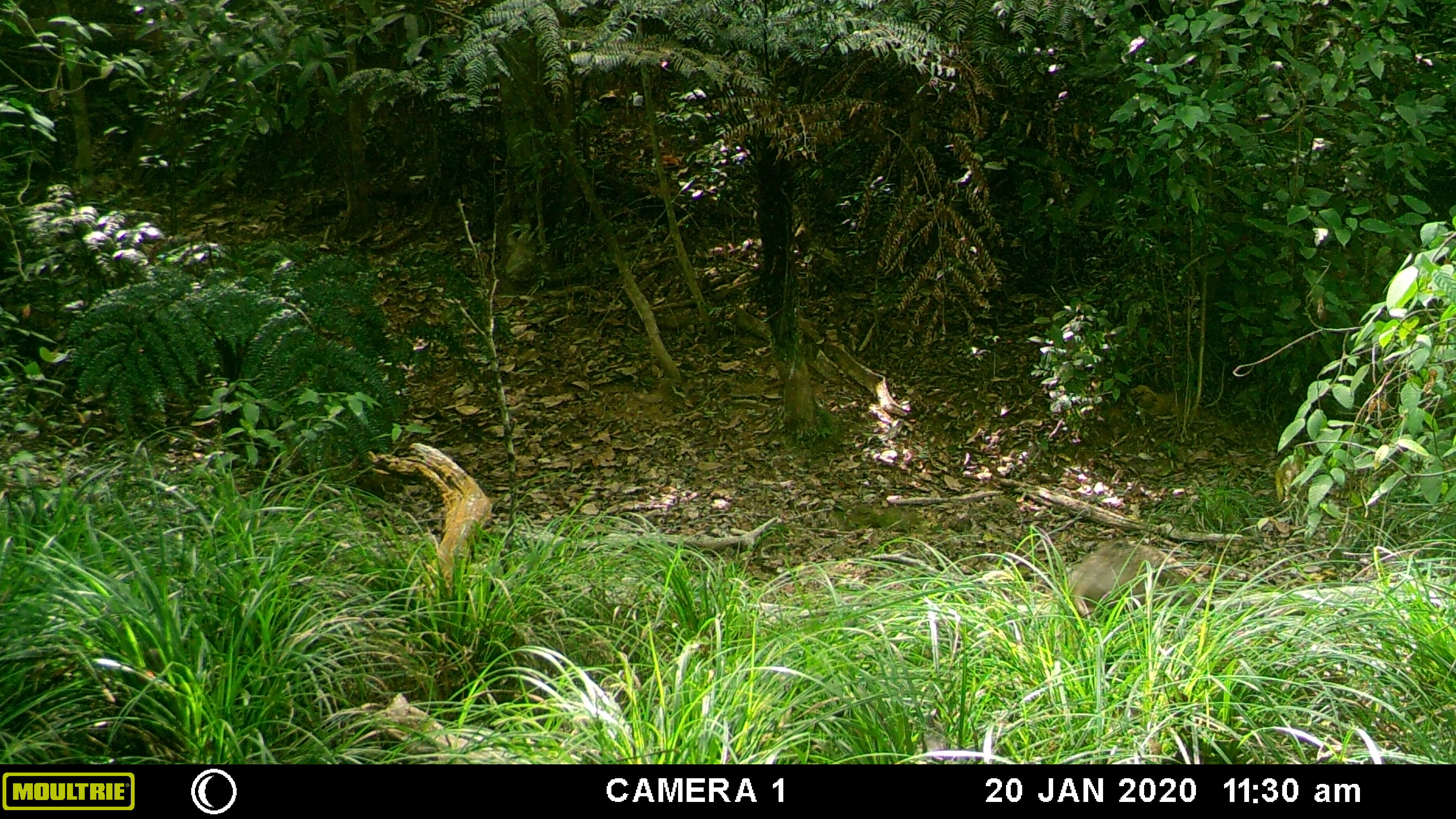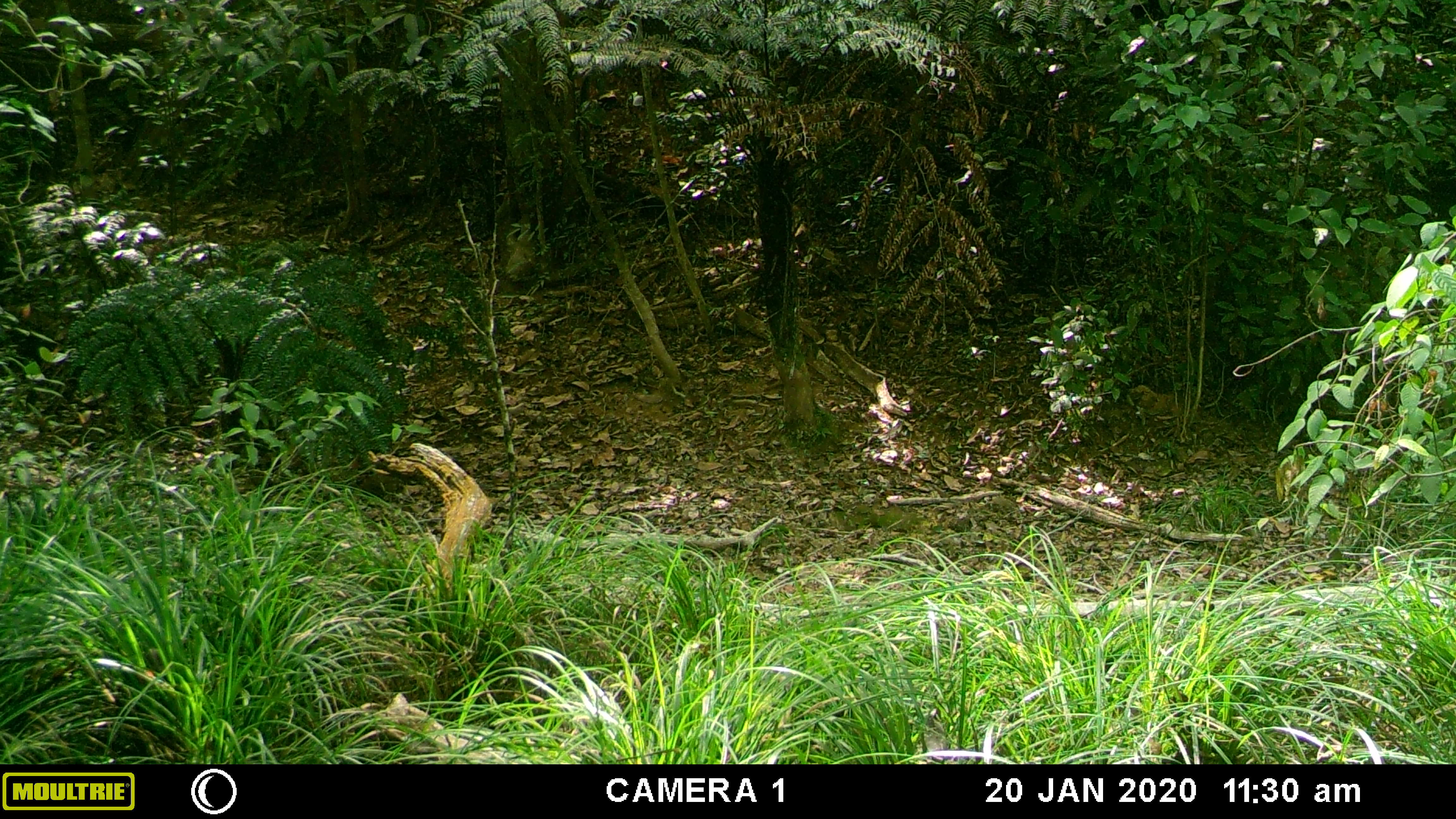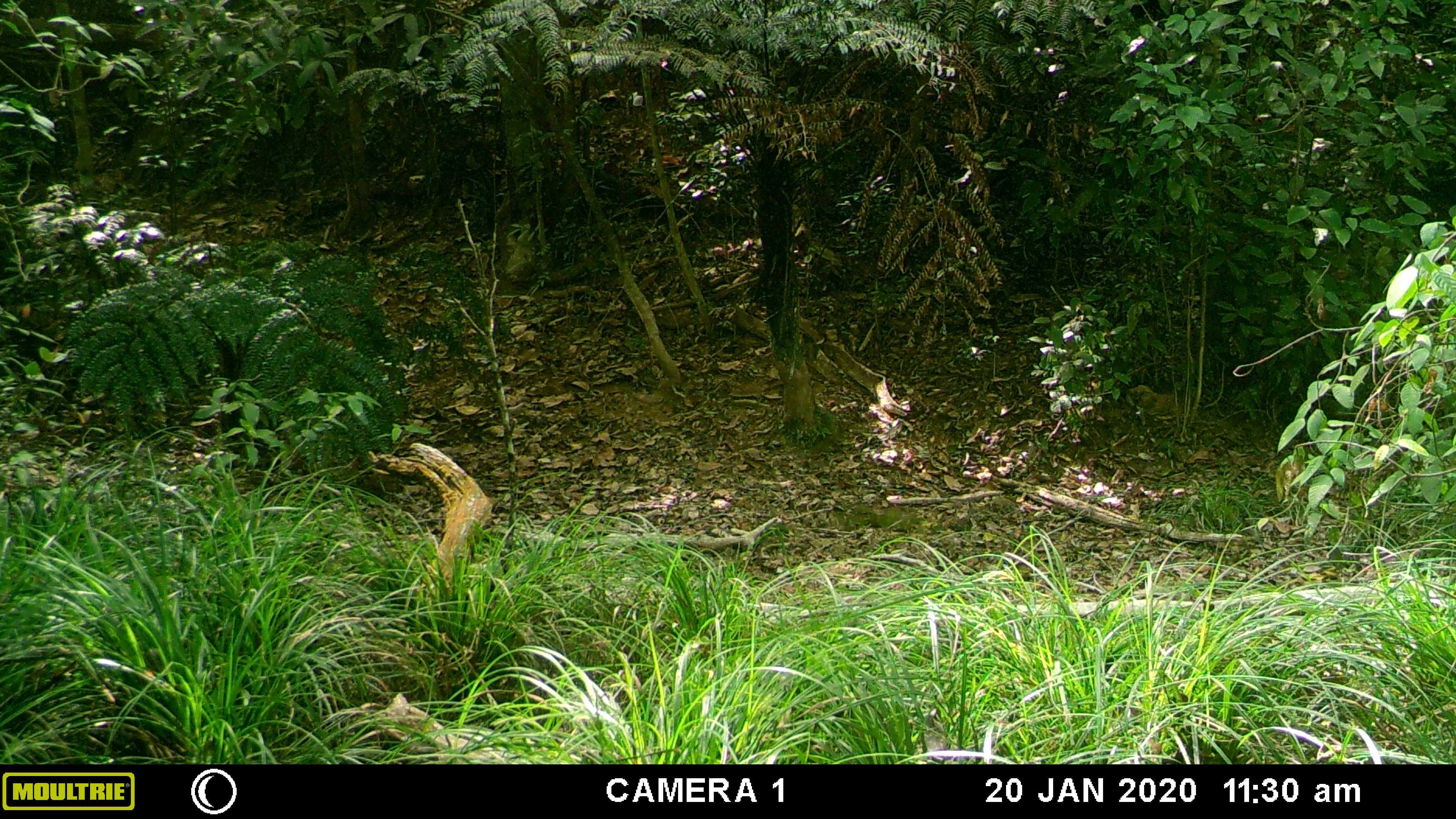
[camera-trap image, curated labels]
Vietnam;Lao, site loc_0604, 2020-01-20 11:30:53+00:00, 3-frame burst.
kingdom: Animalia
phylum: Chordata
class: Mammalia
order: Artiodactyla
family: Suidae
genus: Sus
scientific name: Sus scrofa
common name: eurasian wild pig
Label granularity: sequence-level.